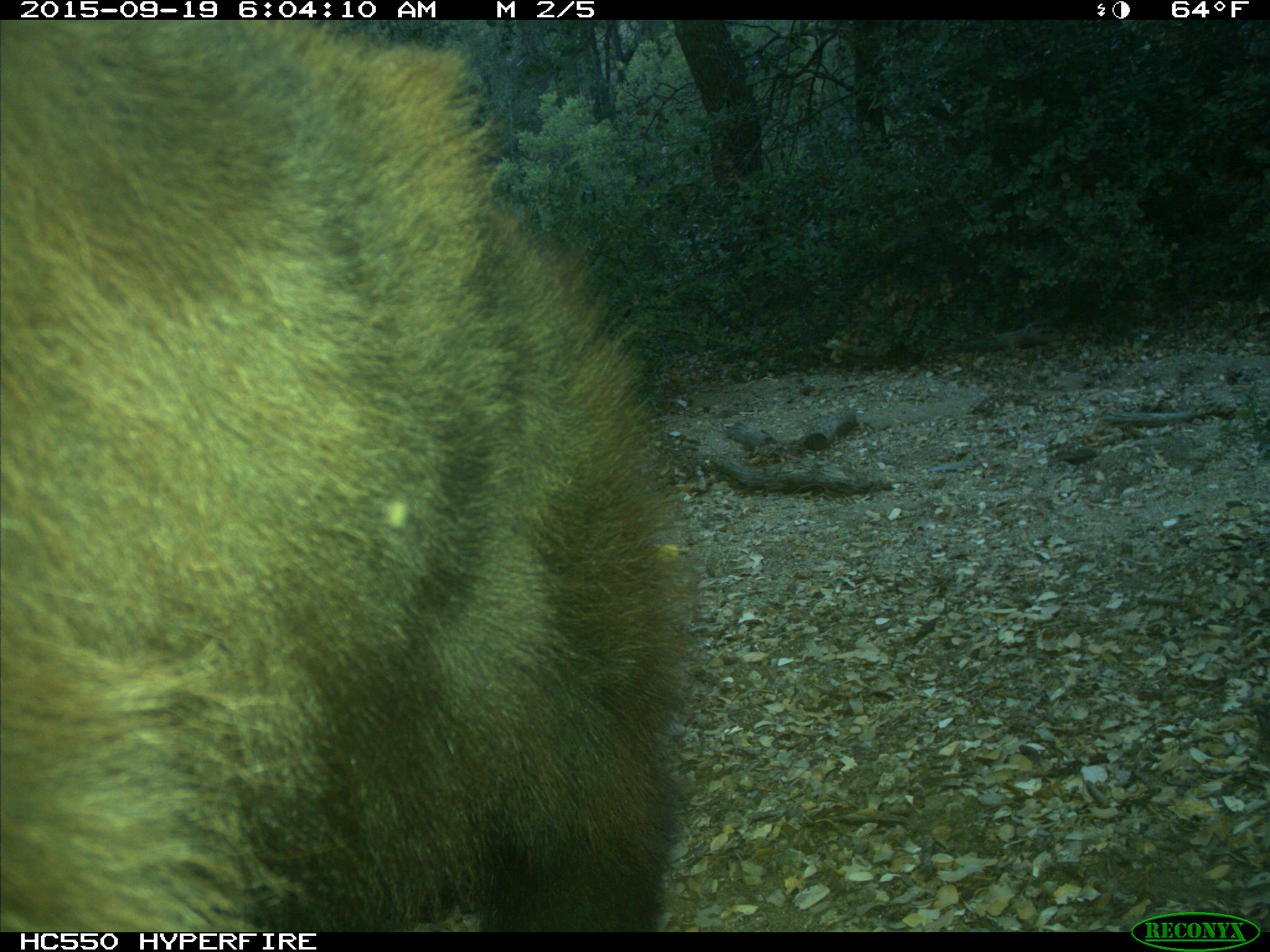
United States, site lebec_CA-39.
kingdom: Animalia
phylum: Chordata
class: Mammalia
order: Carnivora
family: Ursidae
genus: Ursus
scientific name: Ursus americanus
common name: american black bear